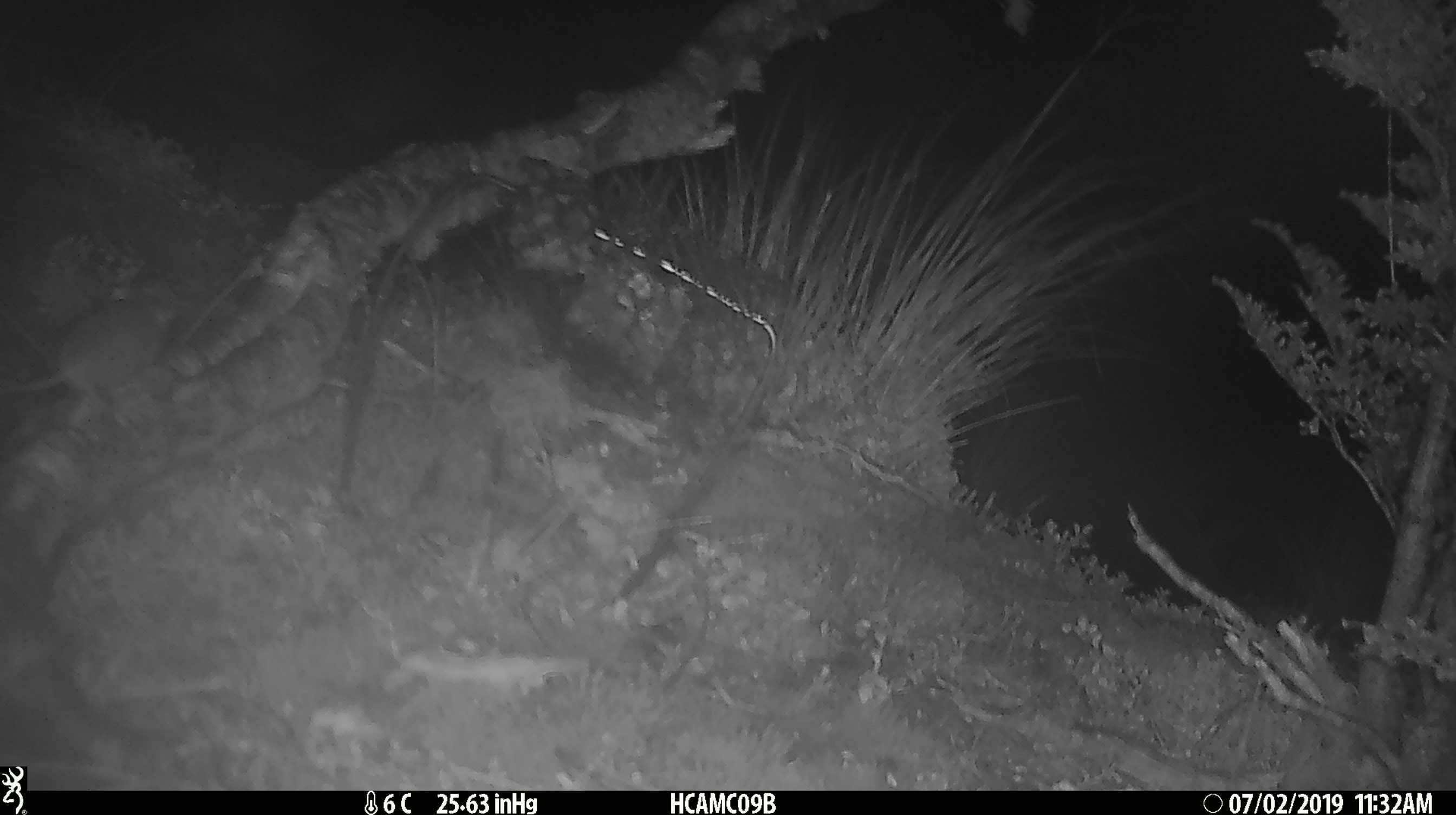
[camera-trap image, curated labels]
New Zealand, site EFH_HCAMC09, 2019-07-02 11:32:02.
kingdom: Animalia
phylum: Chordata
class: Mammalia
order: Rodentia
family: Muridae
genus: Mus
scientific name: Mus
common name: mouse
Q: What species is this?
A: Mouse (Mus).